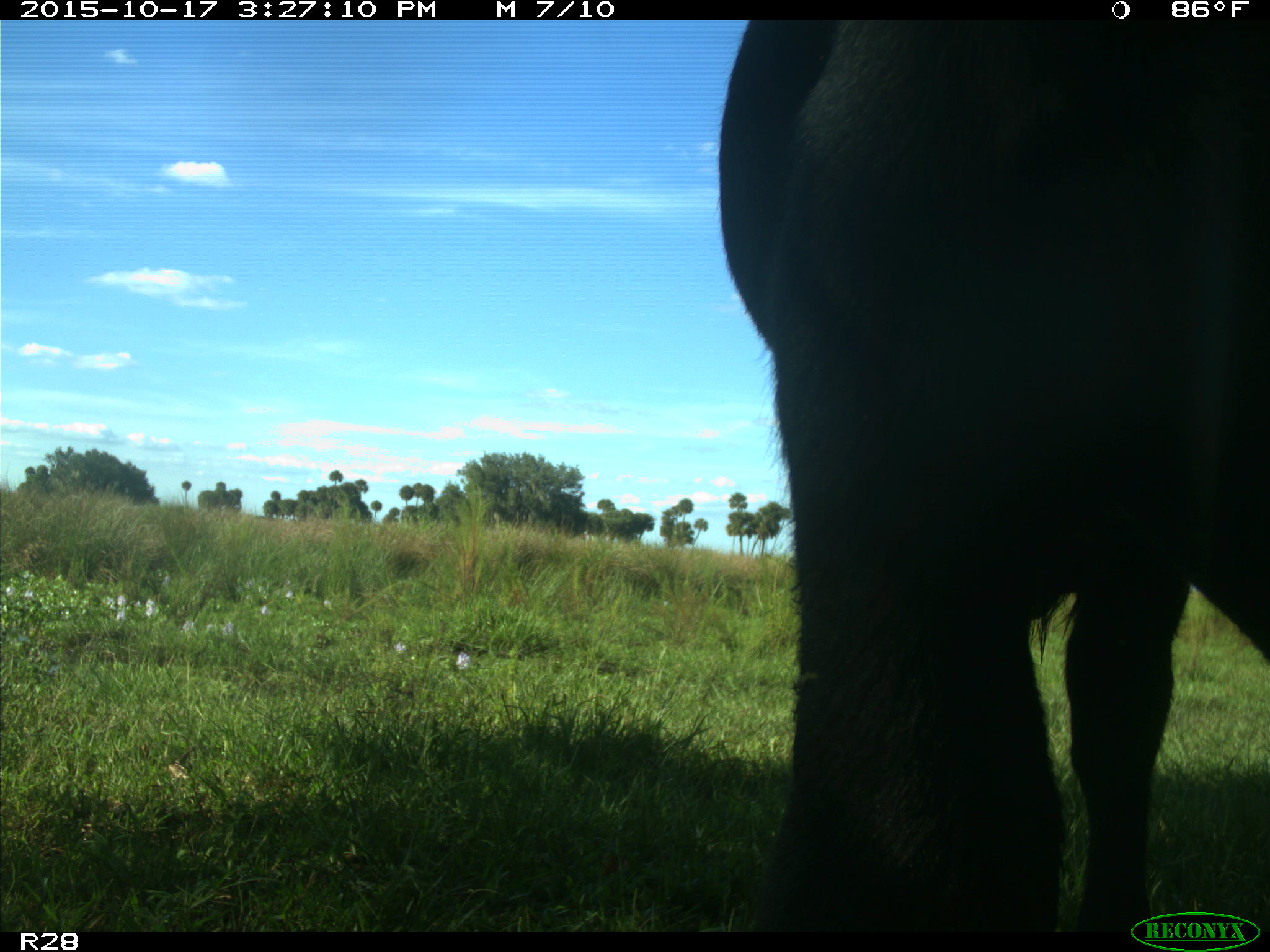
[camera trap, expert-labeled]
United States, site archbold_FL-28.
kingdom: Animalia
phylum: Chordata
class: Mammalia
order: Artiodactyla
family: Bovidae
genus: Bos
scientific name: Bos taurus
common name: domestic cow